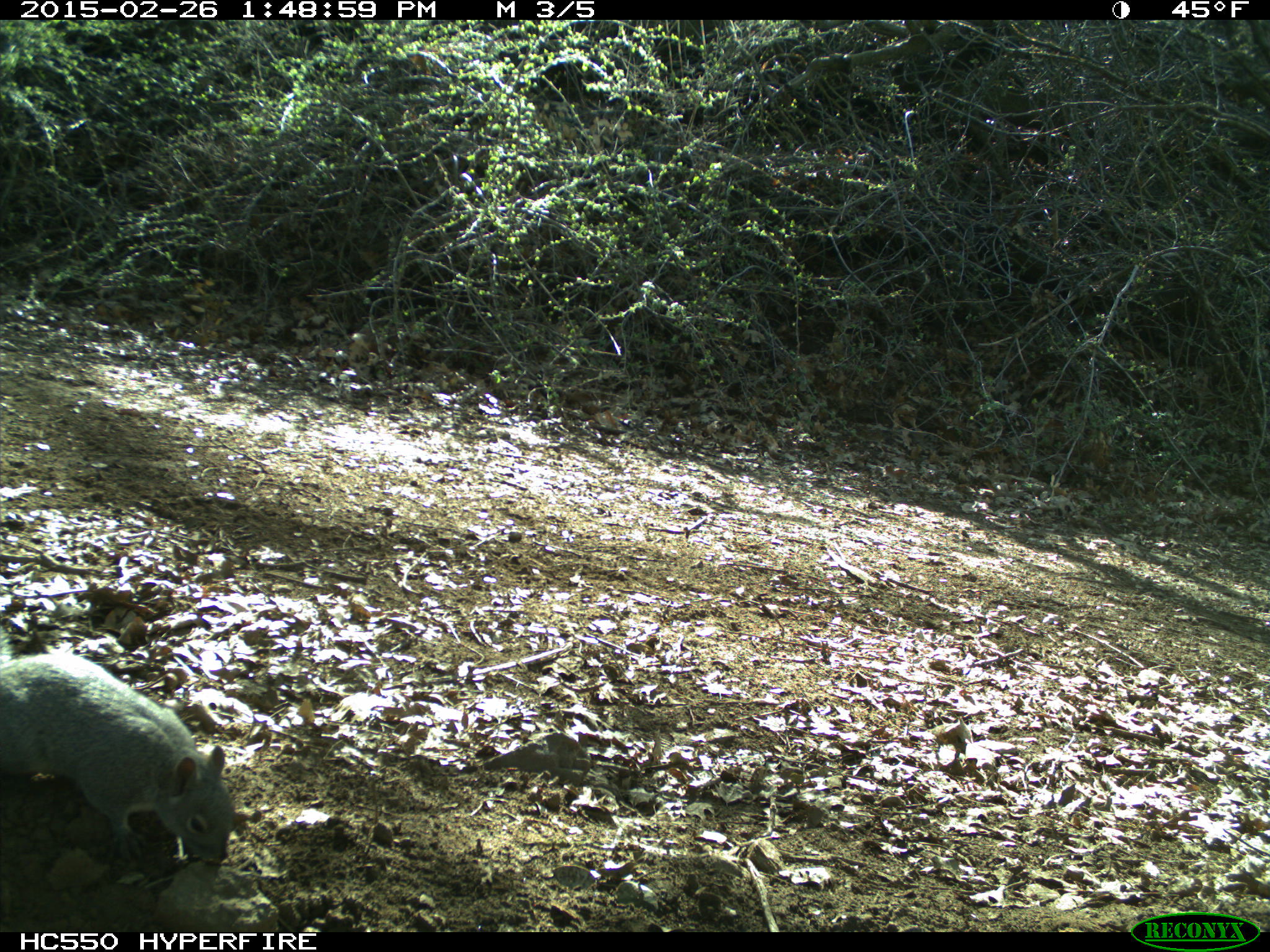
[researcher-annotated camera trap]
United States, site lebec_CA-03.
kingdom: Animalia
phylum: Chordata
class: Mammalia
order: Rodentia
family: Sciuridae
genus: Sciurus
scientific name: Sciurus carolinensis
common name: eastern gray squirrel